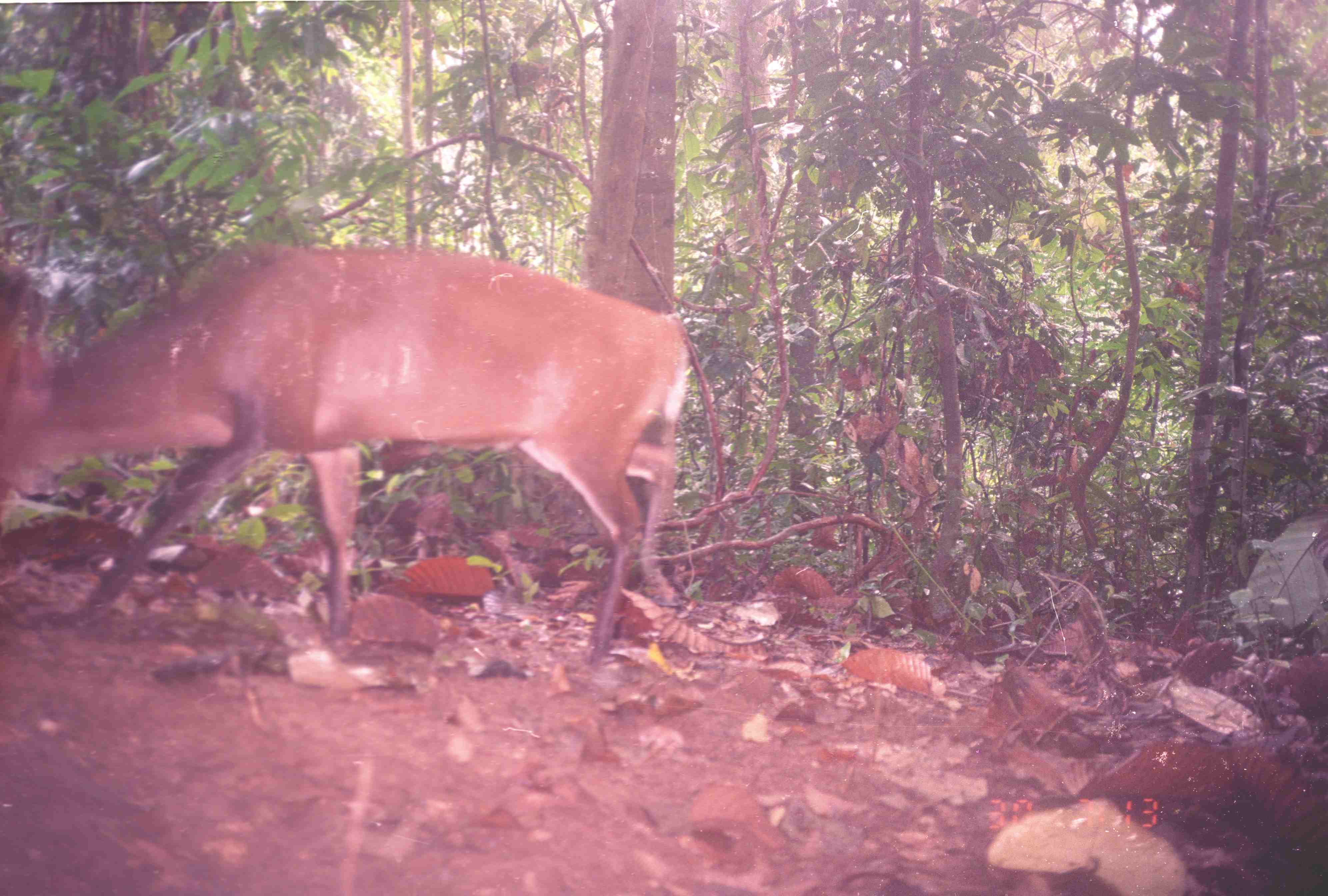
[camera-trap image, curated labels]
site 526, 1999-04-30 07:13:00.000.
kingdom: Animalia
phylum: Chordata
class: Mammalia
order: Artiodactyla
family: Cervidae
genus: Muntiacus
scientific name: Muntiacus muntjak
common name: southern red muntjac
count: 1